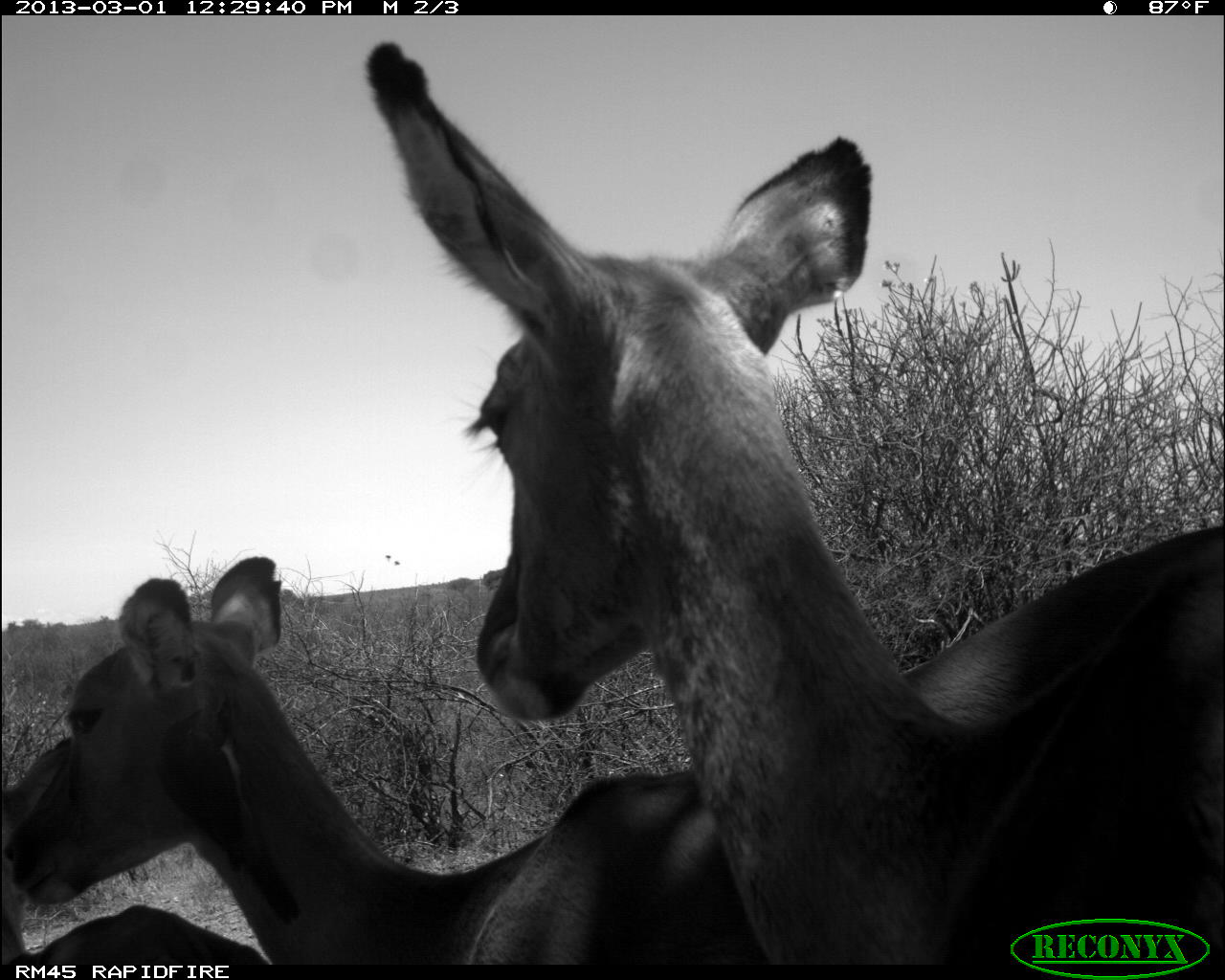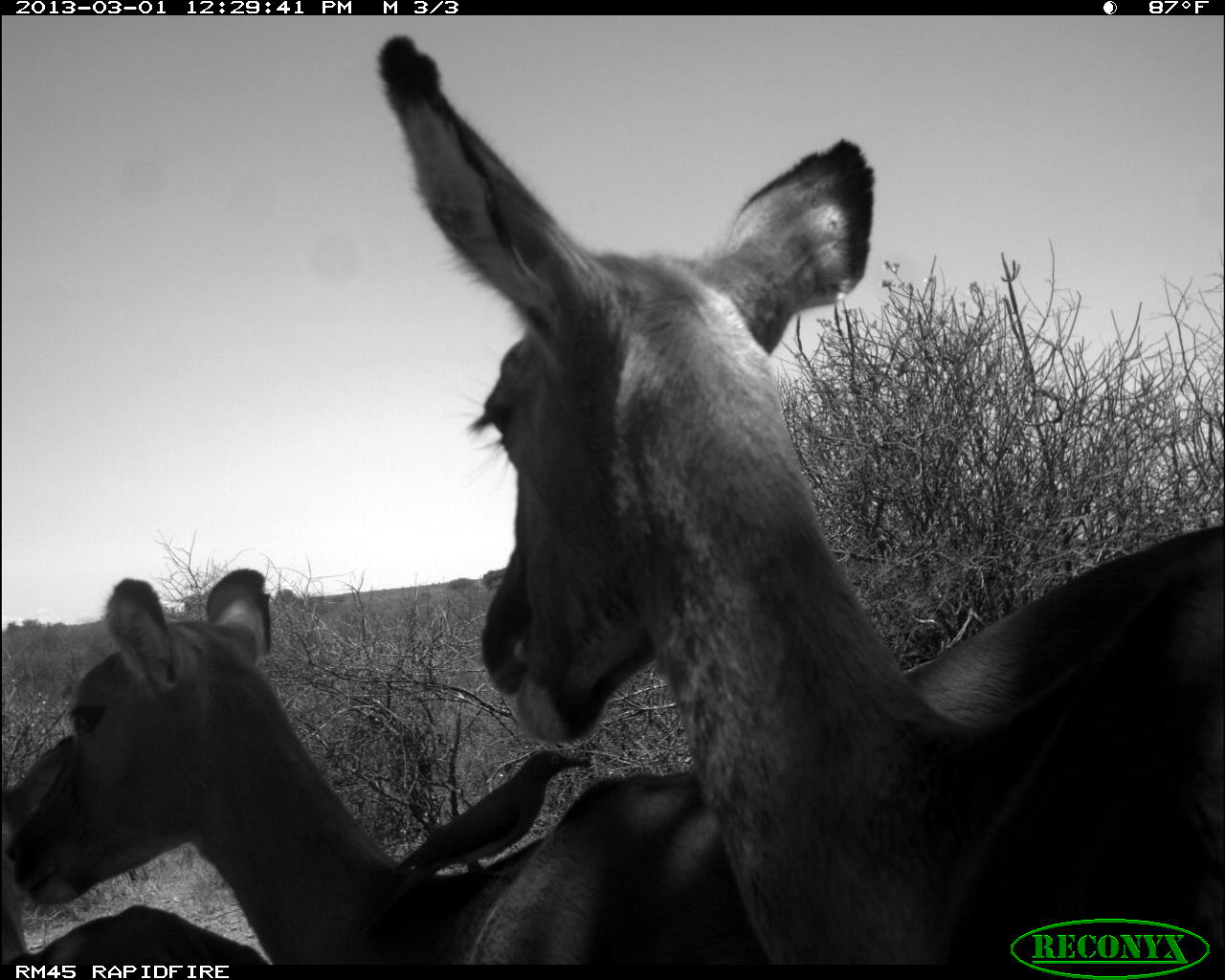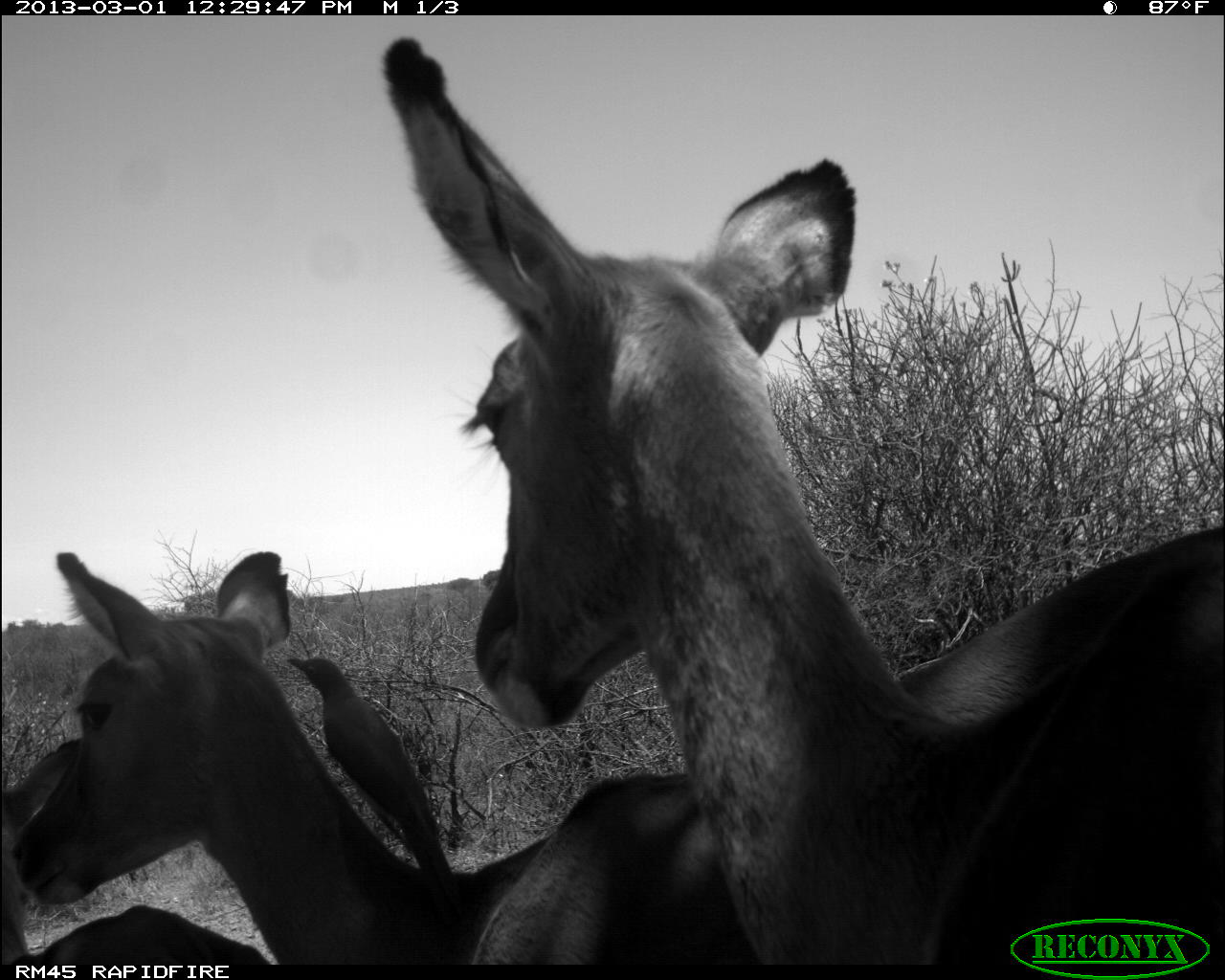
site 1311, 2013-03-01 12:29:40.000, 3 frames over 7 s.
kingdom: Animalia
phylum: Chordata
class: Mammalia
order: Artiodactyla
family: Bovidae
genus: Aepyceros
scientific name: Aepyceros melampus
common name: impala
Aepyceros melampus (impala), count 3.